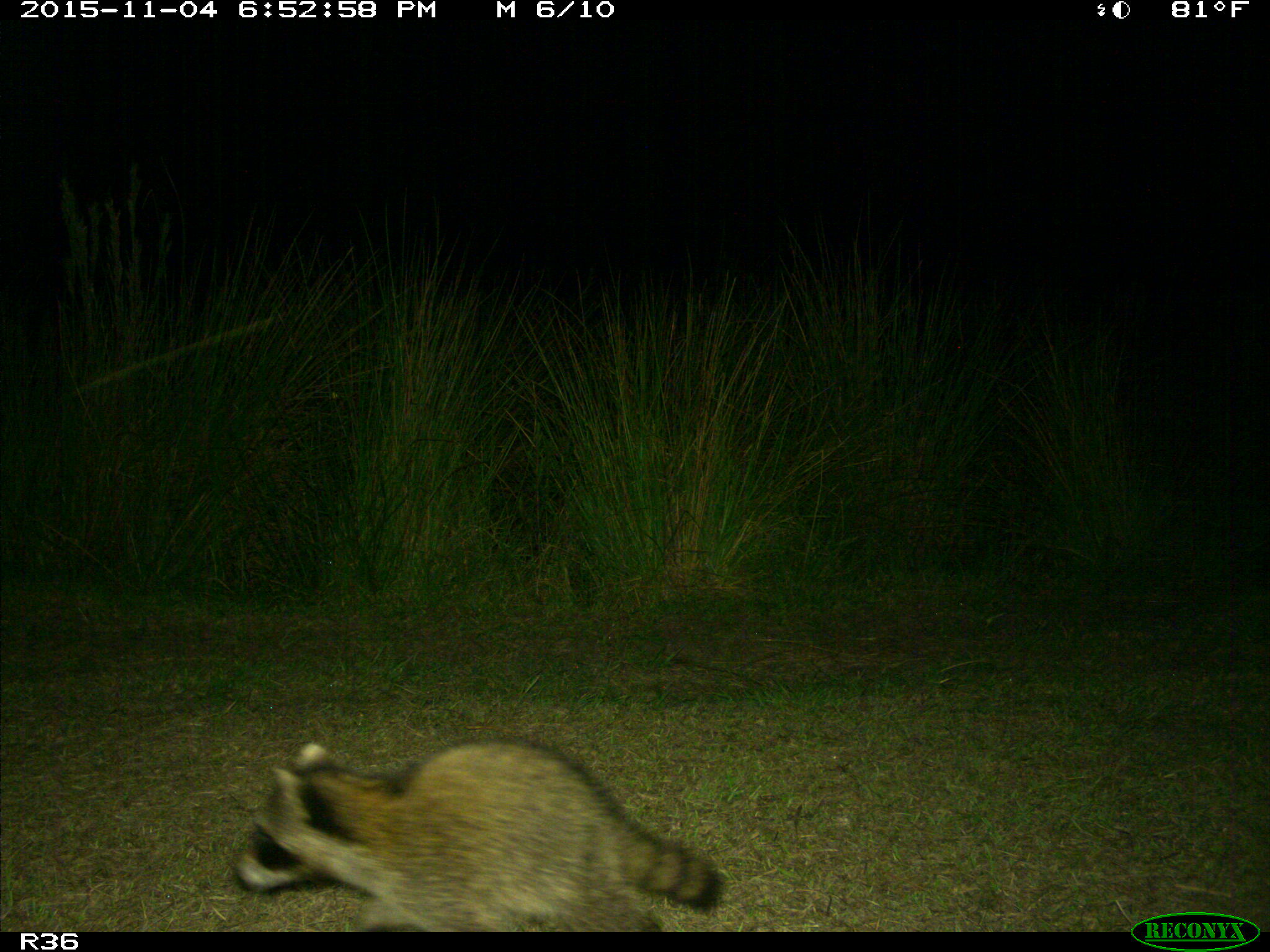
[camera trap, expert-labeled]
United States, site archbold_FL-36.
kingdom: Animalia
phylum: Chordata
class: Mammalia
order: Carnivora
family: Procyonidae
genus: Procyon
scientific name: Procyon lotor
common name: common raccoon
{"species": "Procyon lotor (common raccoon)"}